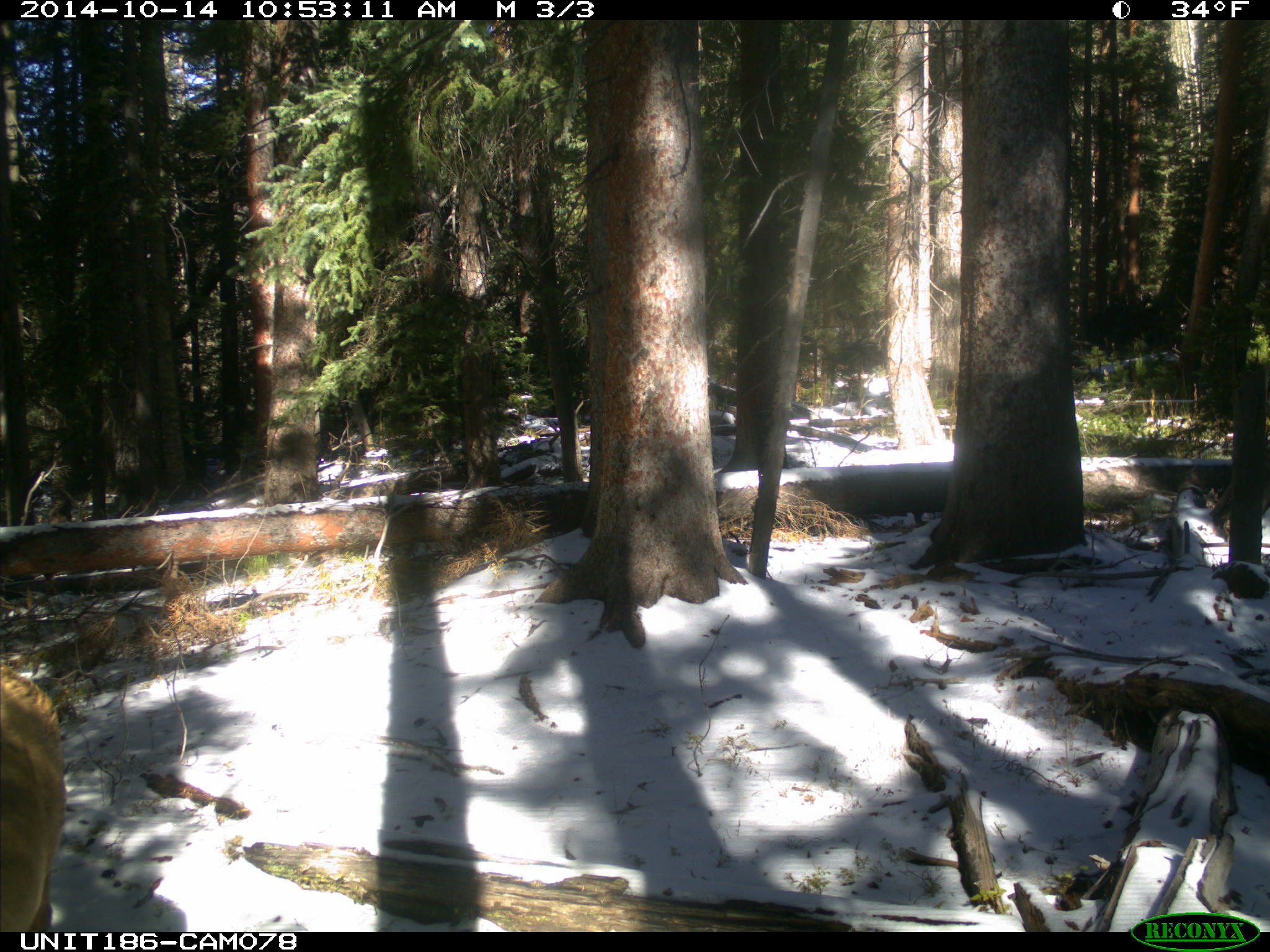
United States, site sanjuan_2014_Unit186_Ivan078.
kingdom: Animalia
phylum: Chordata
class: Mammalia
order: Artiodactyla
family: Cervidae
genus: Cervus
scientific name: Cervus elaphus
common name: red deer